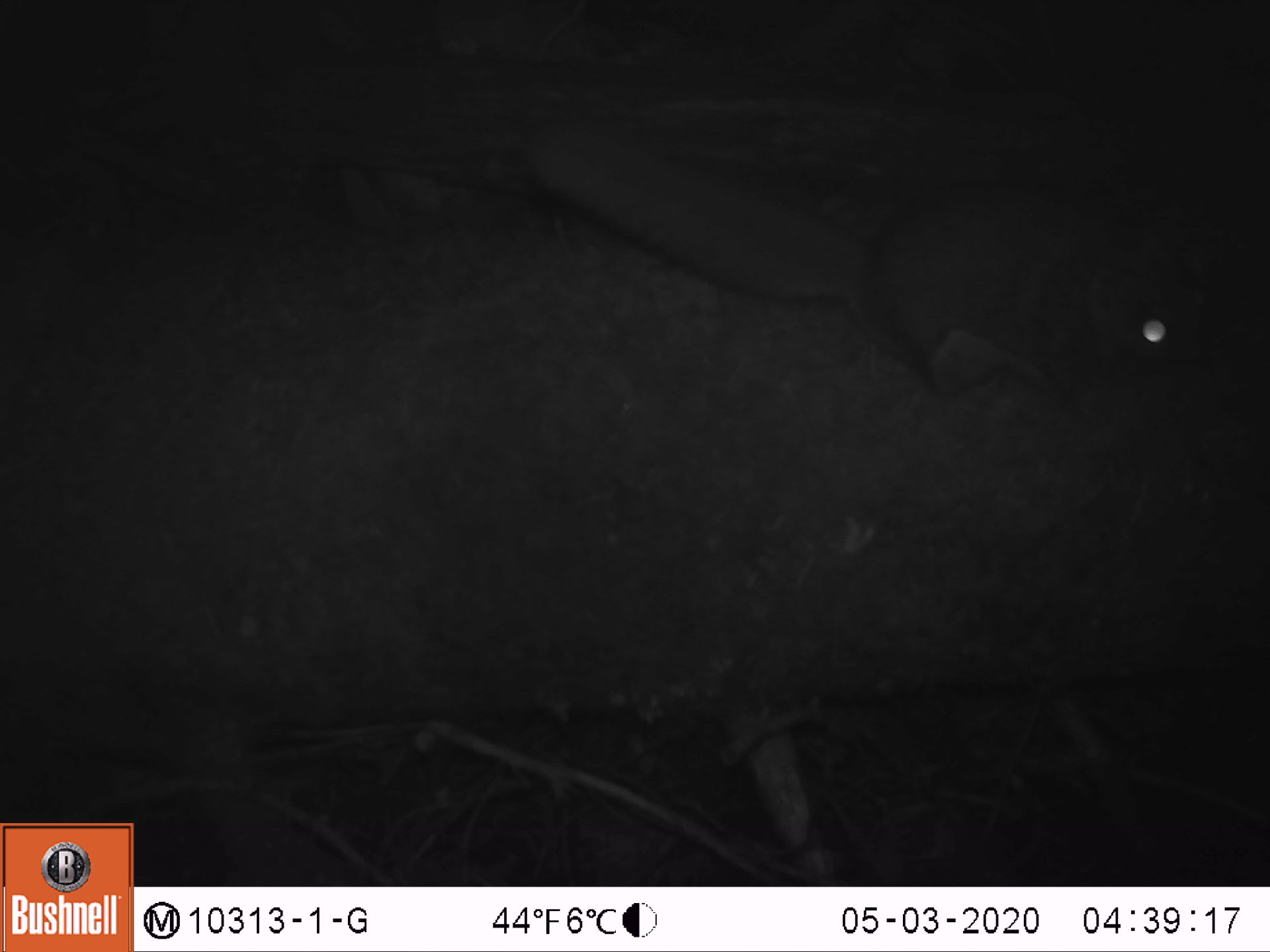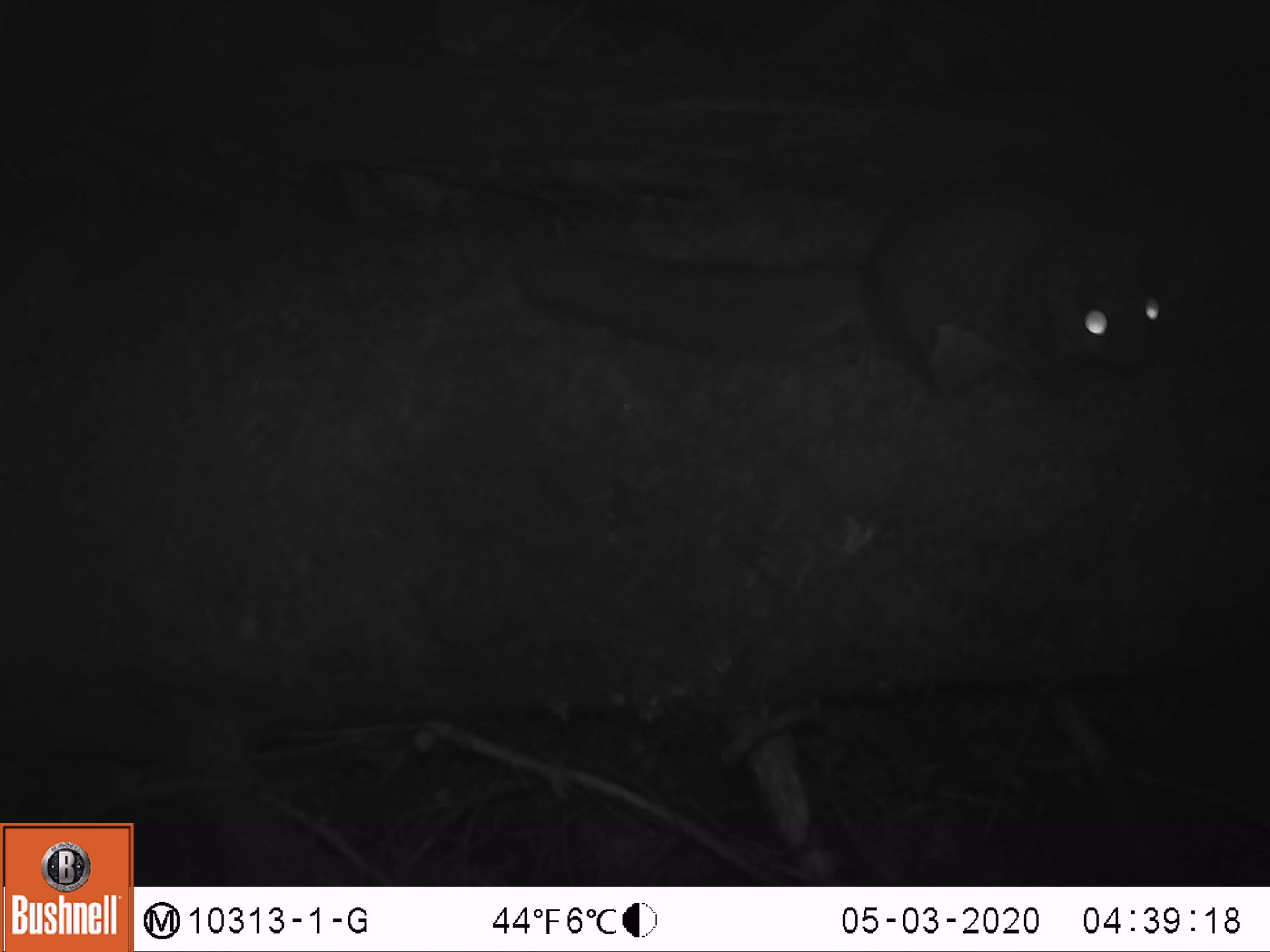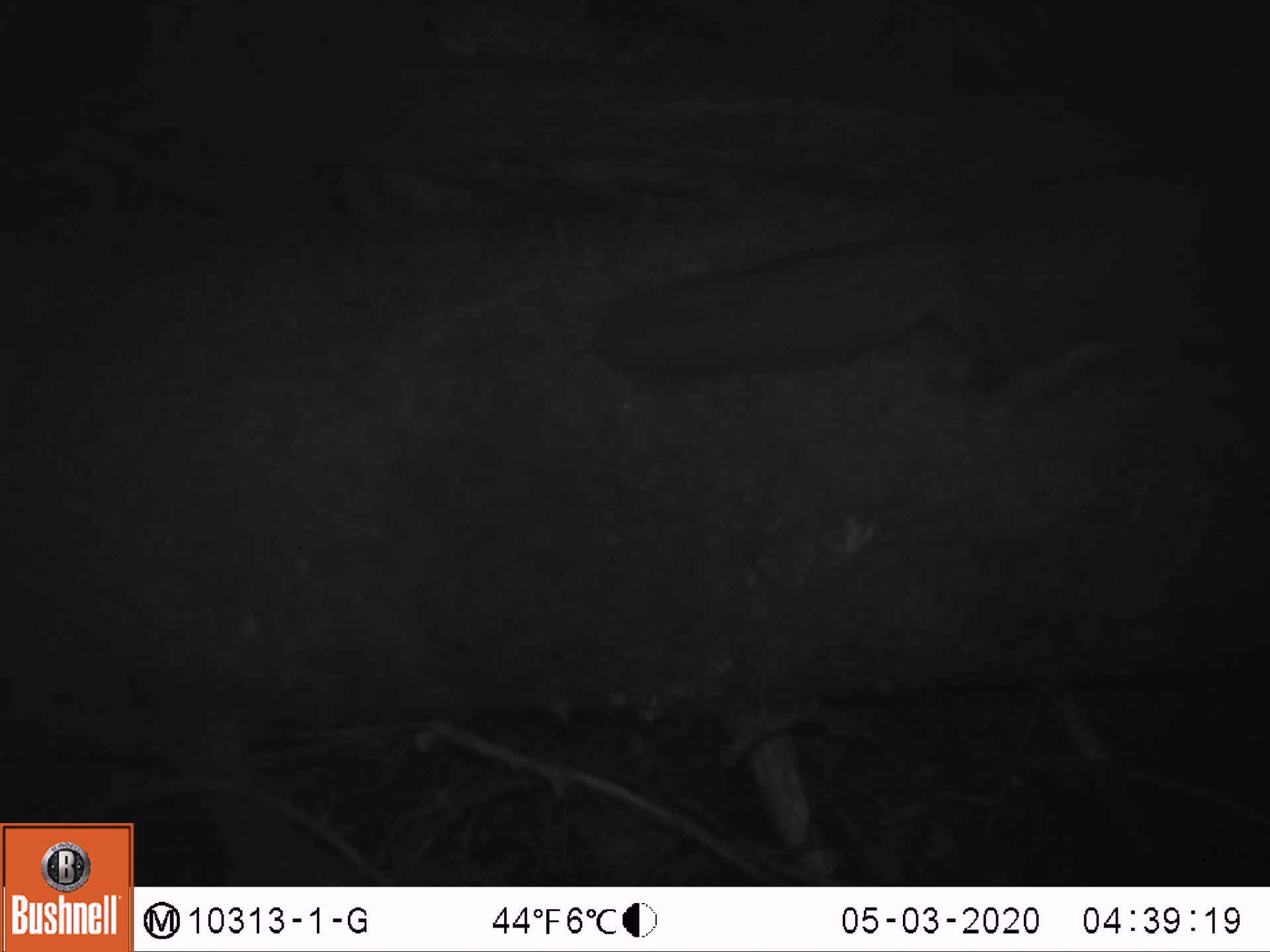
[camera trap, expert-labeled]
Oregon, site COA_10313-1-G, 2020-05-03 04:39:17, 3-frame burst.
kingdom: Animalia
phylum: Chordata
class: Mammalia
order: Rodentia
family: Sciuridae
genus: Glaucomys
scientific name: Glaucomys oregonensis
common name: humboldt's flying squirrel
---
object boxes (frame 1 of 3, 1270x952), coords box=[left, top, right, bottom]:
humboldt's flying squirrel: box=[515, 109, 1235, 423]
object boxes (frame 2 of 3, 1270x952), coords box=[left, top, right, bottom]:
humboldt's flying squirrel: box=[503, 169, 1179, 420]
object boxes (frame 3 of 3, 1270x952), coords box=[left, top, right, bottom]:
humboldt's flying squirrel: box=[584, 144, 1263, 415]